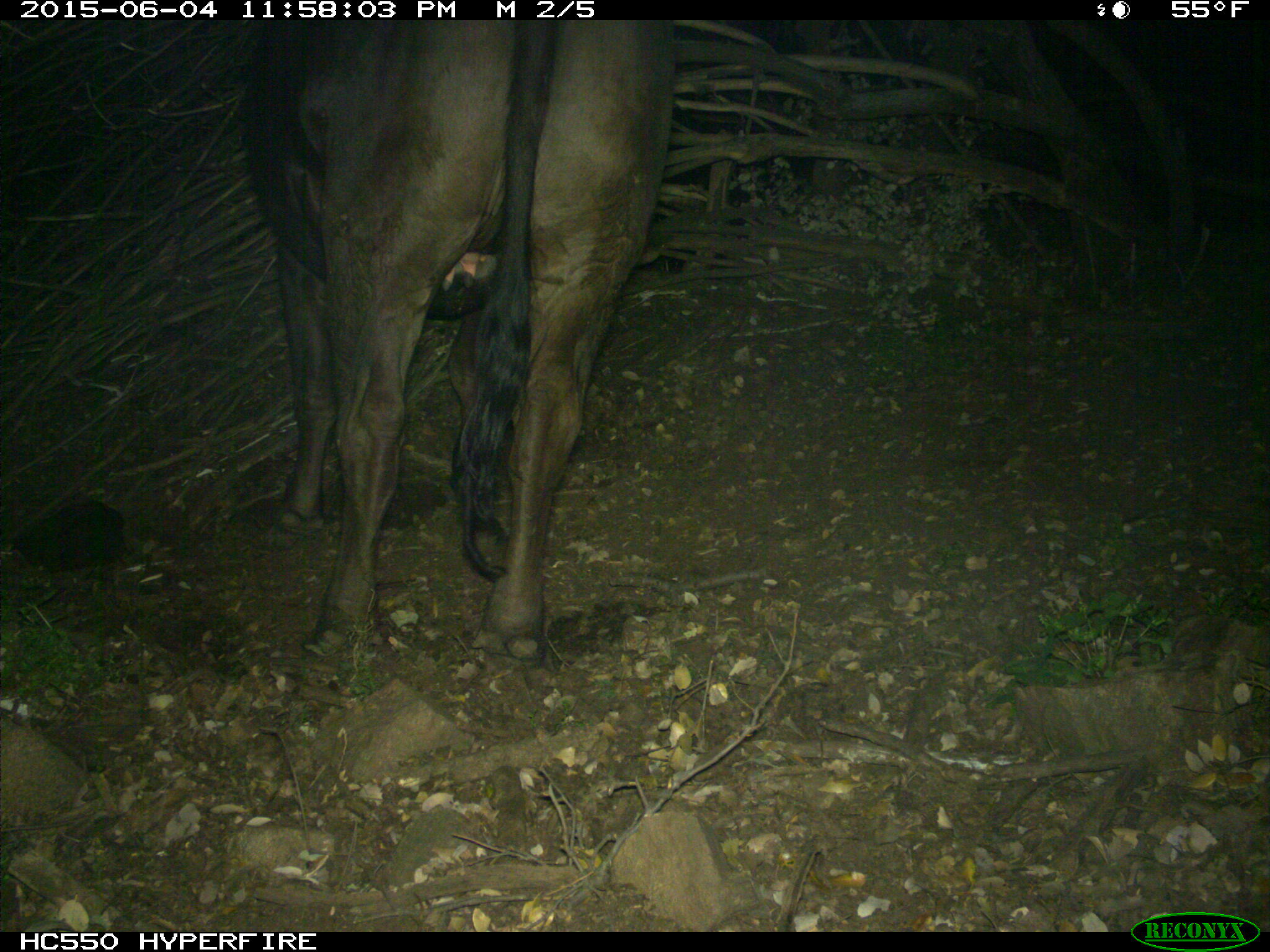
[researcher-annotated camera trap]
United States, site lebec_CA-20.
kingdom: Animalia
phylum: Chordata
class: Mammalia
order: Artiodactyla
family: Bovidae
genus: Bos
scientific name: Bos taurus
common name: domestic cow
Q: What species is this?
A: Bos taurus (domestic cow).